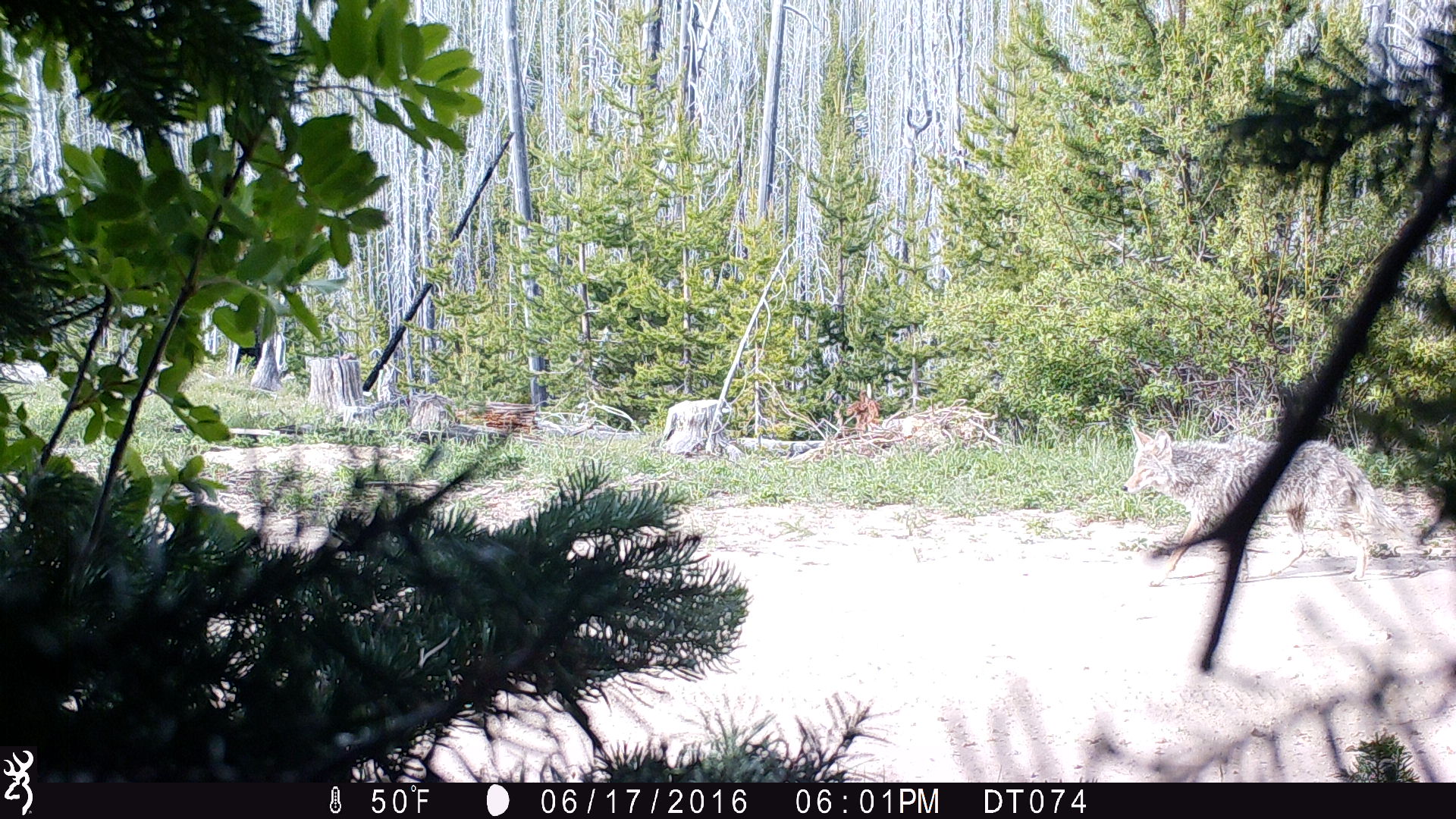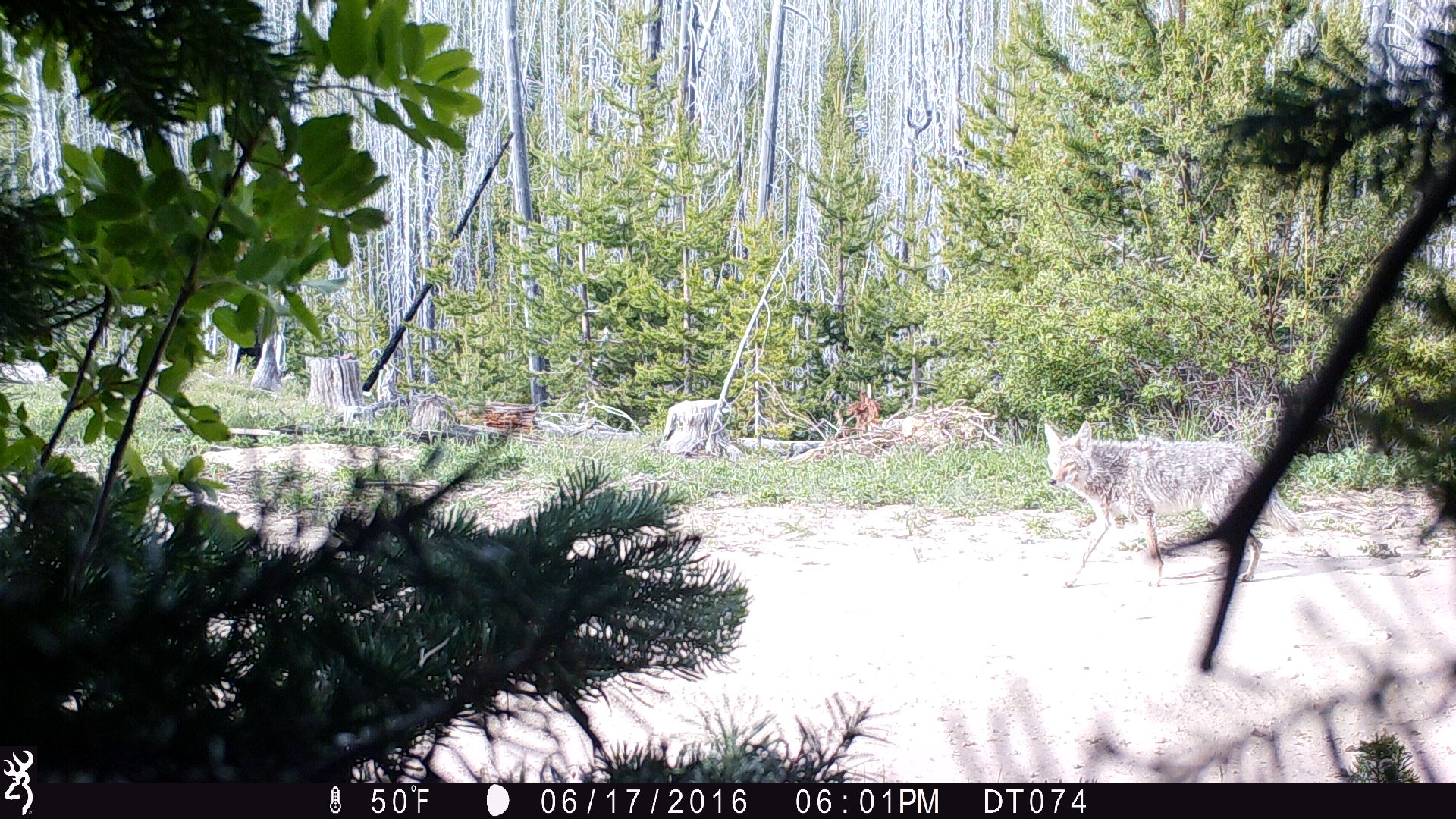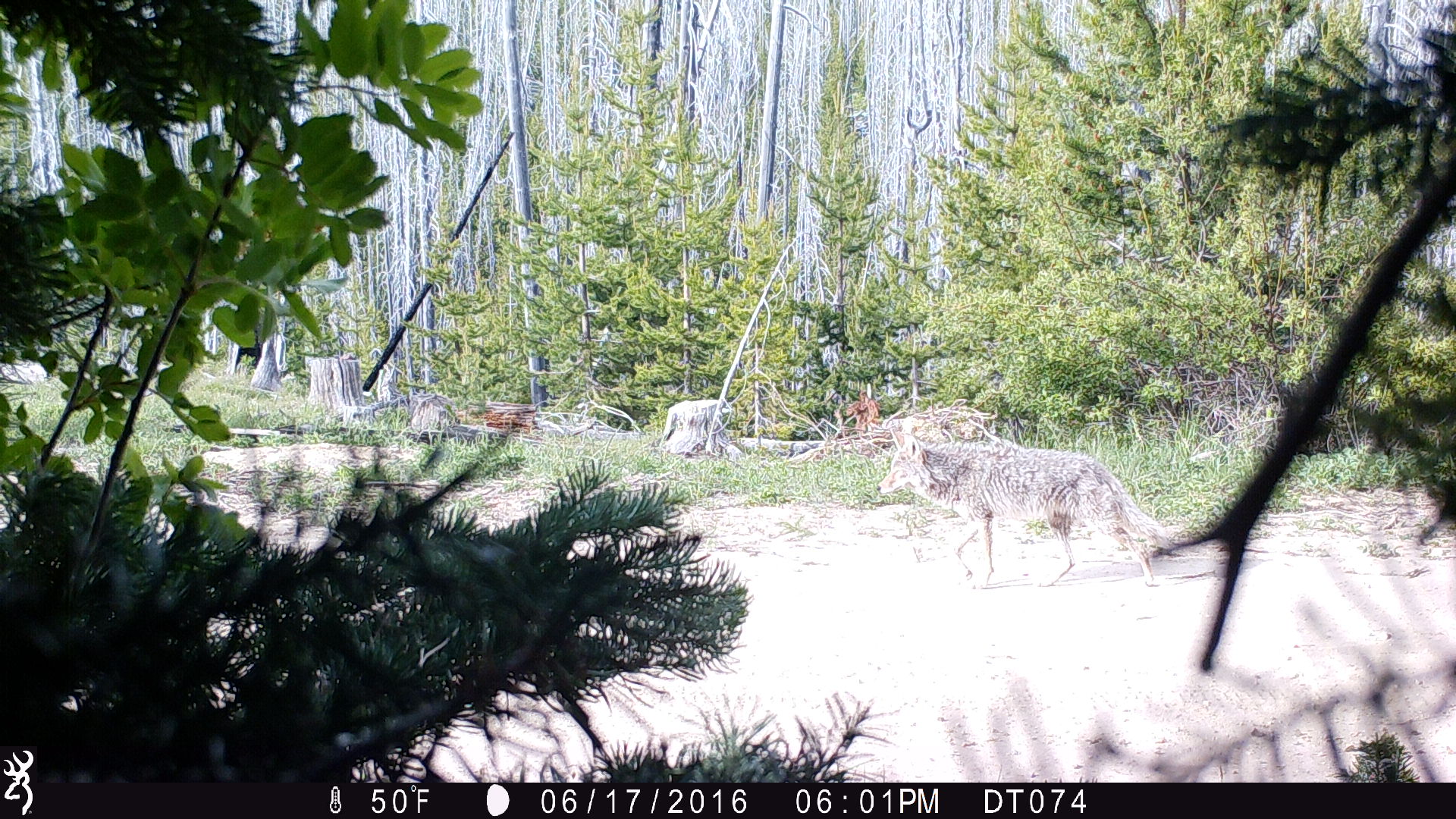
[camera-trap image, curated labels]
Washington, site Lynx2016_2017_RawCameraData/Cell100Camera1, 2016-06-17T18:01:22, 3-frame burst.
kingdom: Animalia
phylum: Chordata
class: Mammalia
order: Carnivora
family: Canidae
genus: Canis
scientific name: Canis latrans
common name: coyote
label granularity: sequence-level